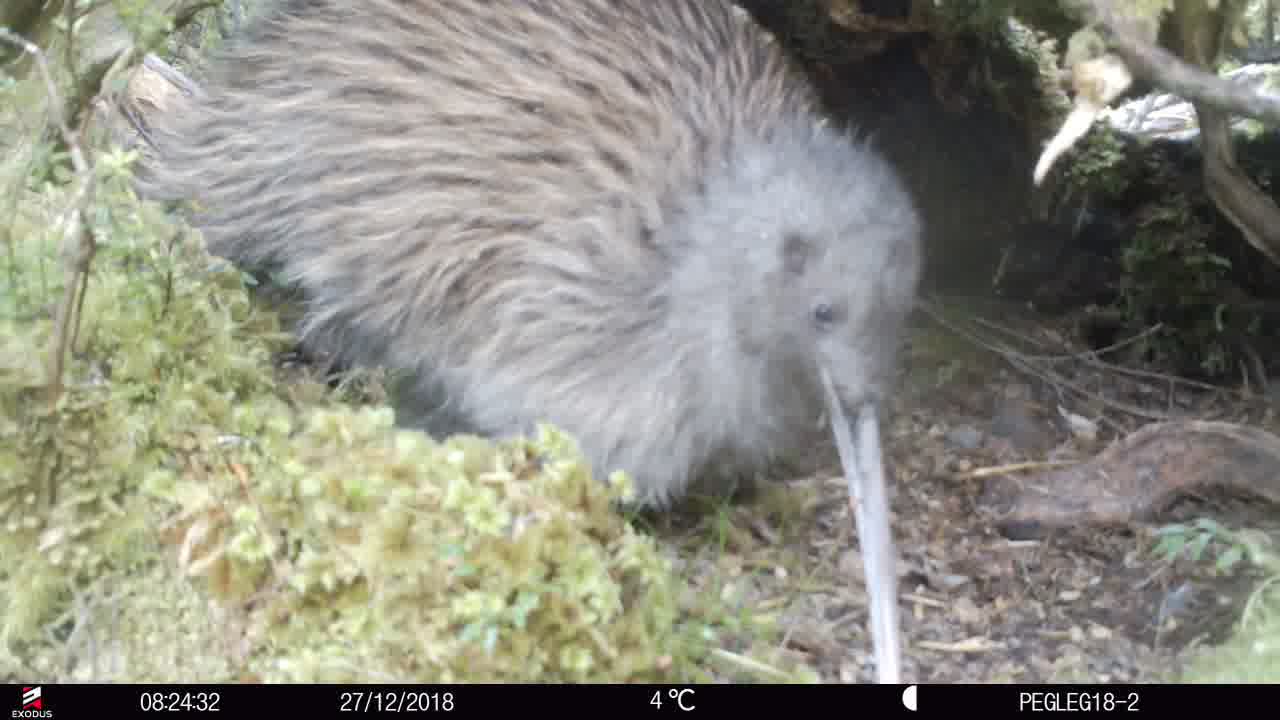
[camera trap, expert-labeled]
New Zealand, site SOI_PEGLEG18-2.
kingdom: Animalia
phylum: Chordata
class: Aves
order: Apterygiformes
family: Apterygidae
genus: Apteryx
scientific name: Apteryx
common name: kiwi